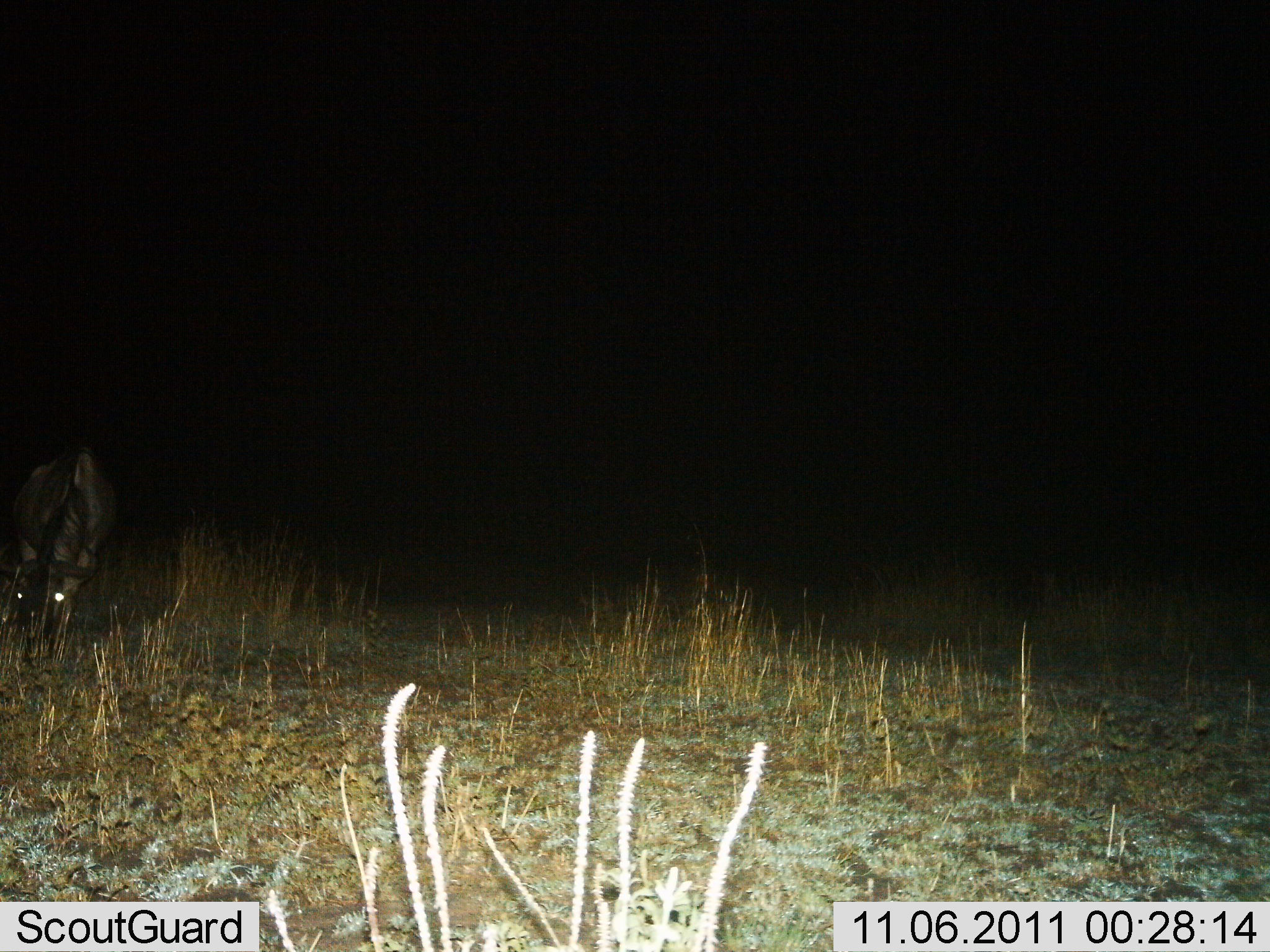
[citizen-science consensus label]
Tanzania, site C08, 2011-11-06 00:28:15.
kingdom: Animalia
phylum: Chordata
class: Mammalia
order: Artiodactyla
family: Bovidae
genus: Connochaetes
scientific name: Connochaetes taurinus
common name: blue wildebeest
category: wildebeest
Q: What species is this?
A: Wildebeest (blue wildebeest) (Connochaetes taurinus).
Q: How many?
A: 1.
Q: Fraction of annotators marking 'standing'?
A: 27%.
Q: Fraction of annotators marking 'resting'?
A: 0%.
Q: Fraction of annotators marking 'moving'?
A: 0%.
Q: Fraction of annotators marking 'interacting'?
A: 0%.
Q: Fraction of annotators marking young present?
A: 0%.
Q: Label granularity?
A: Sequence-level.